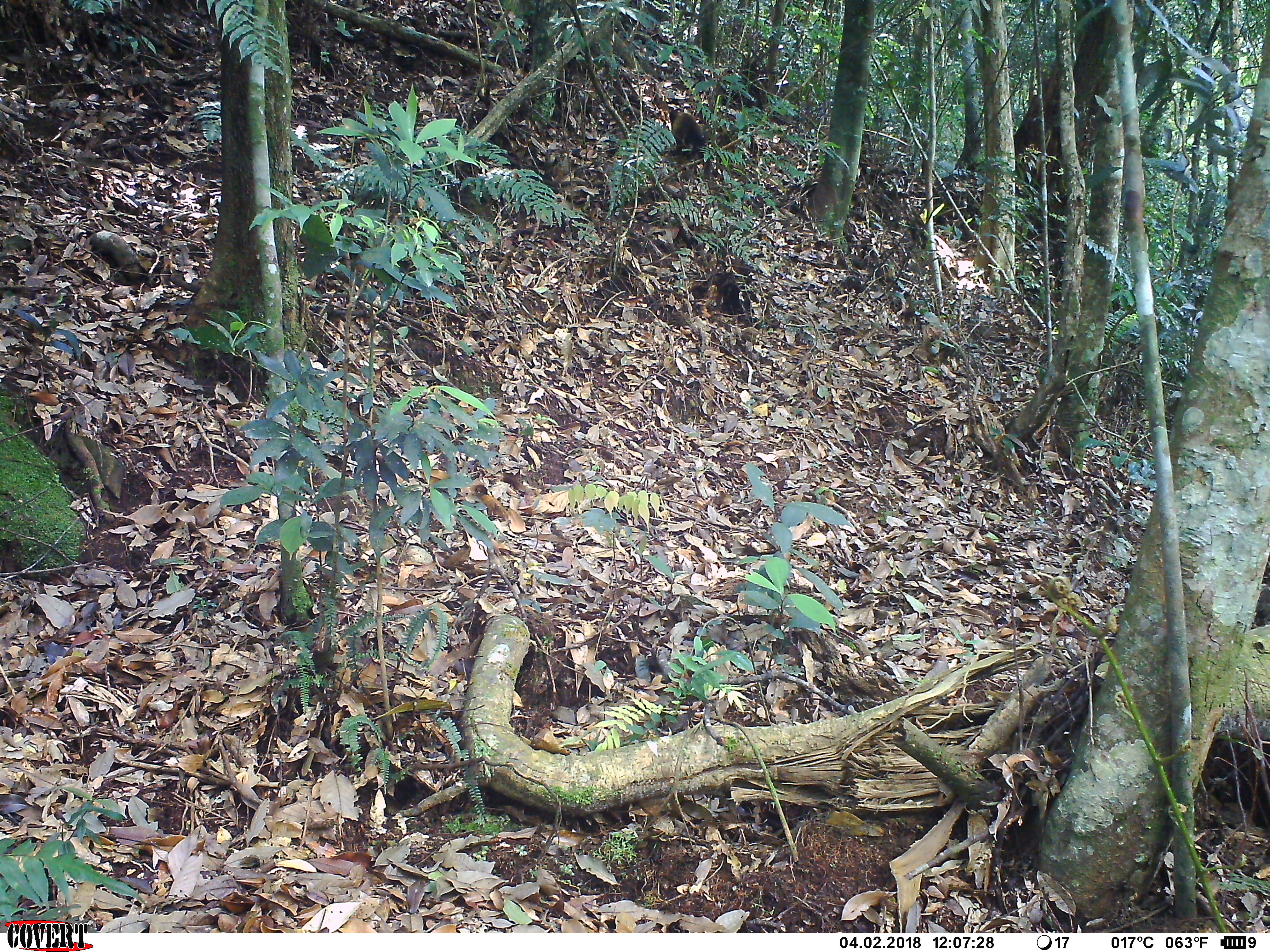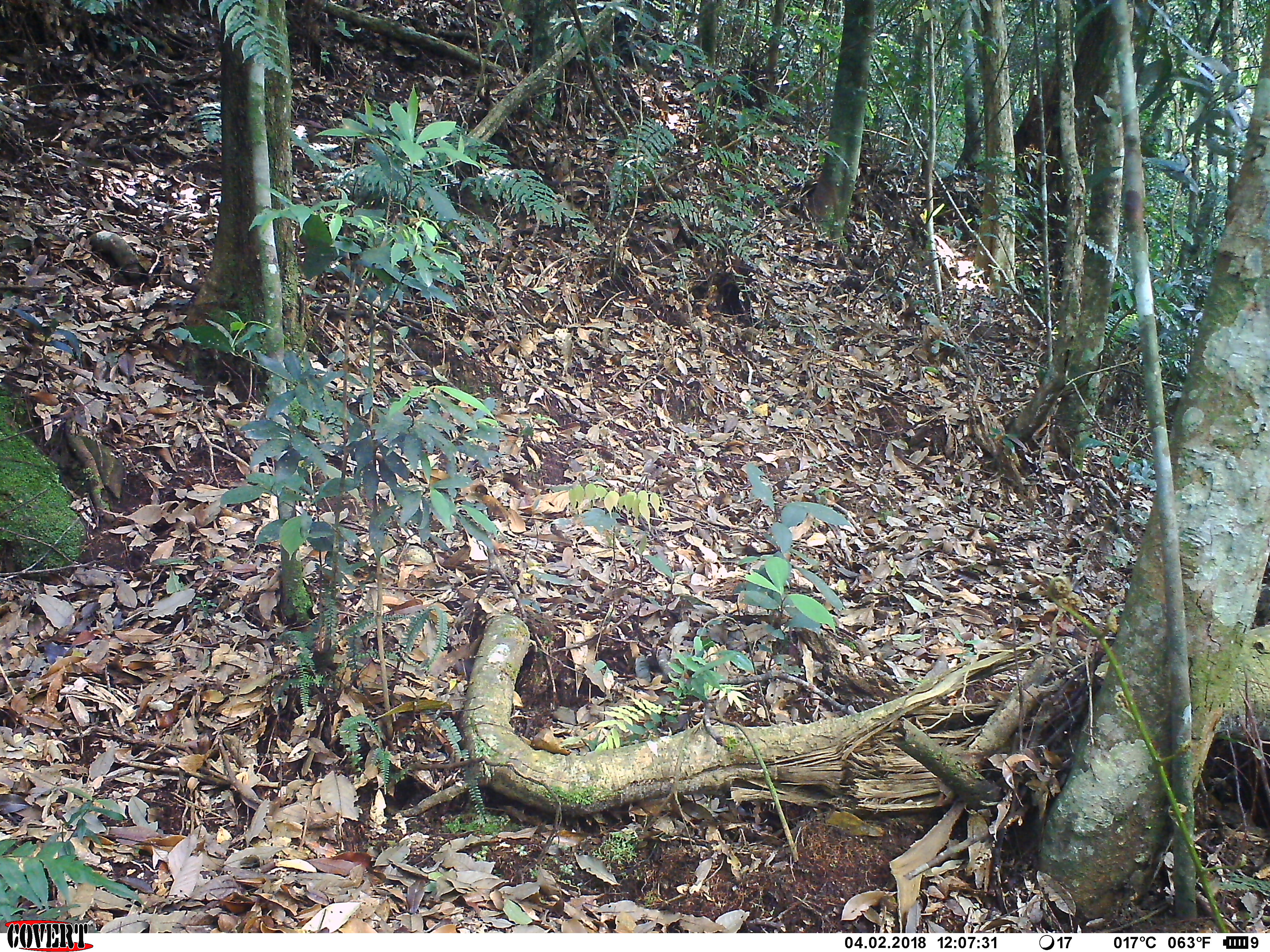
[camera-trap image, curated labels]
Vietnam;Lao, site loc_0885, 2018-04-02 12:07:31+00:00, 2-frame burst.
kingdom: Animalia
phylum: Chordata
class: Mammalia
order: Carnivora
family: Mustelidae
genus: Martes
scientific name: Martes flavigula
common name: yellow-throated marten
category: yellow throated marten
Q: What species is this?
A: Yellow throated marten (yellow-throated marten) (Martes flavigula).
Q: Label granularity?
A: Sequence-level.